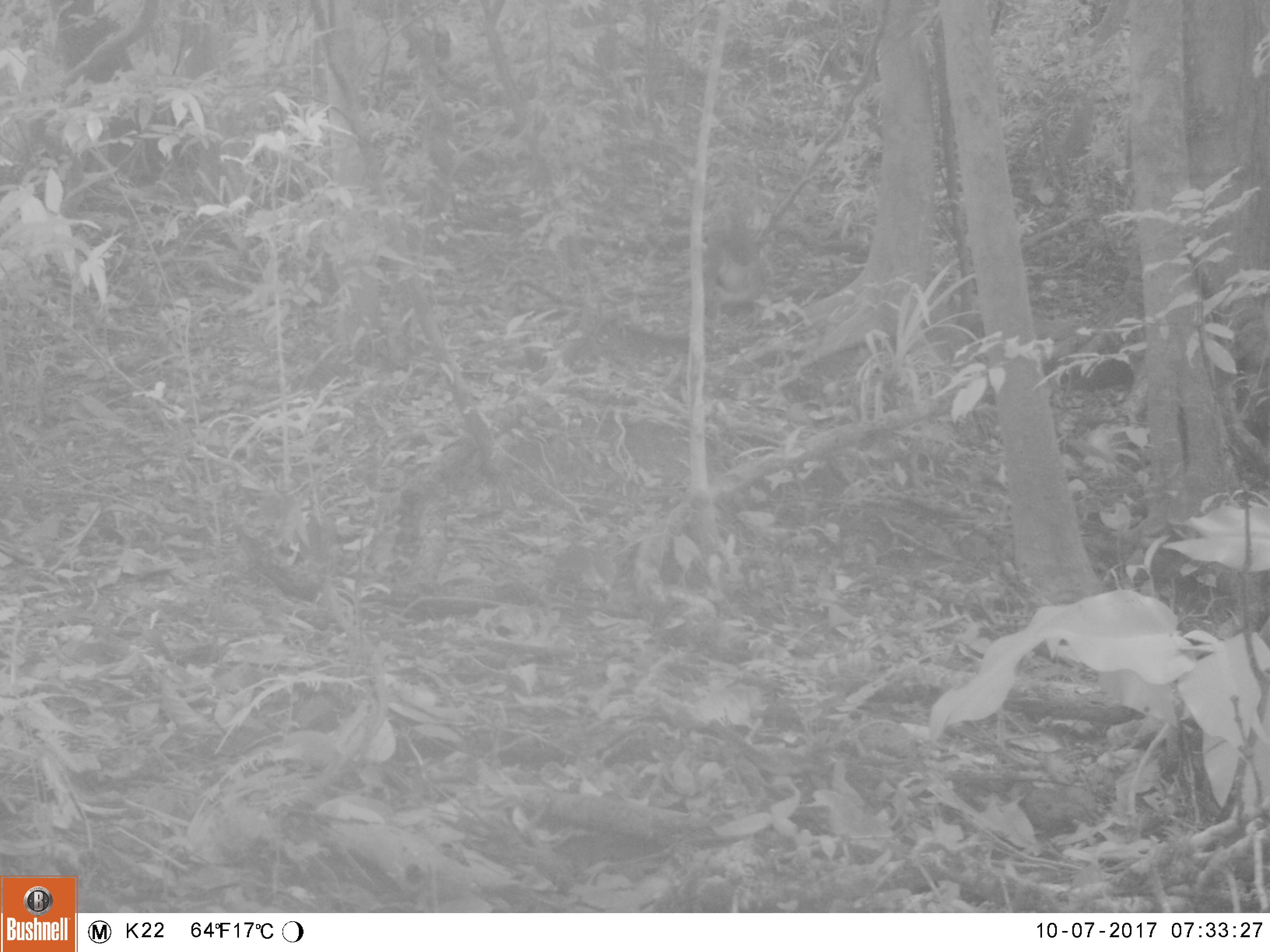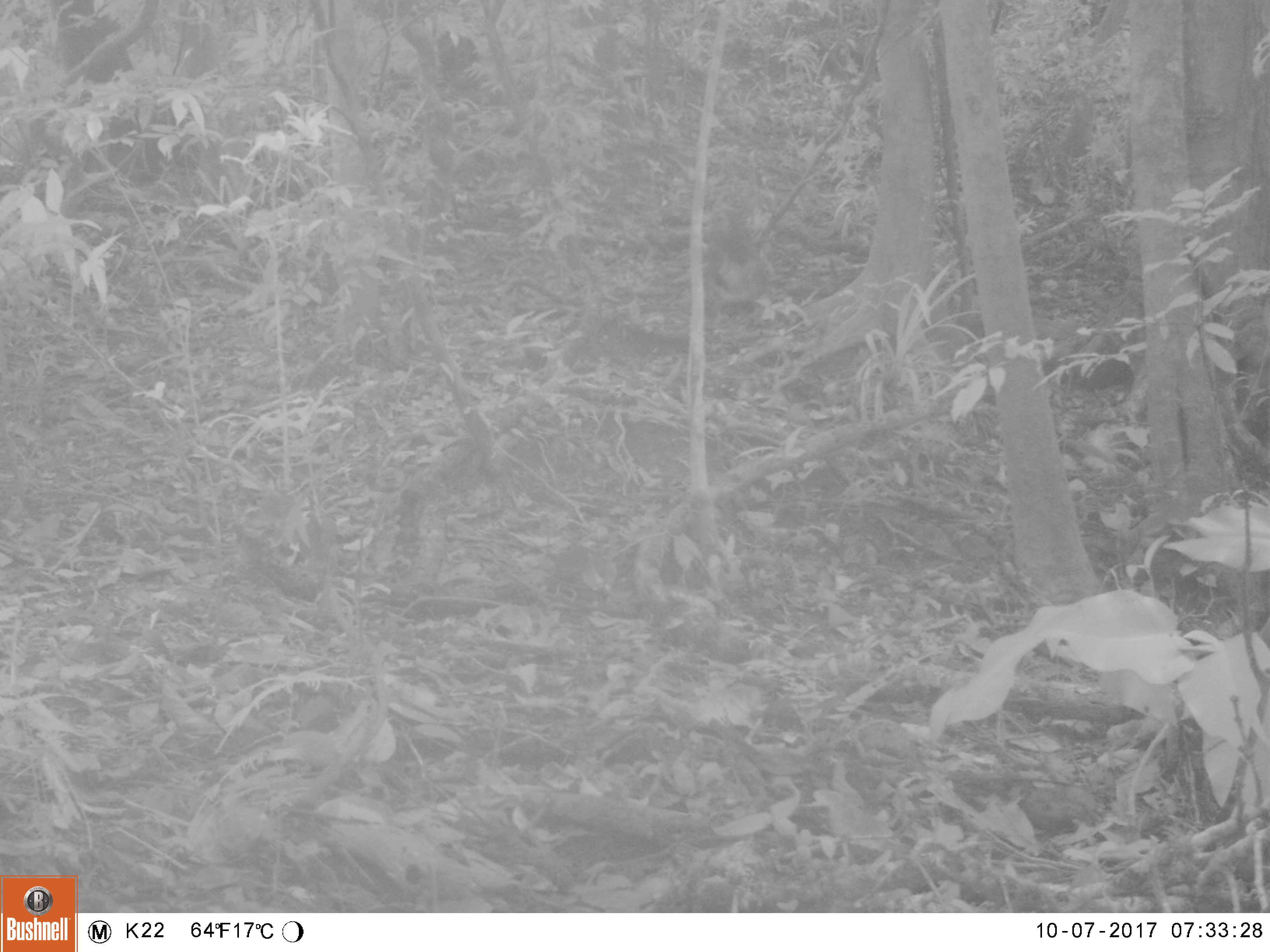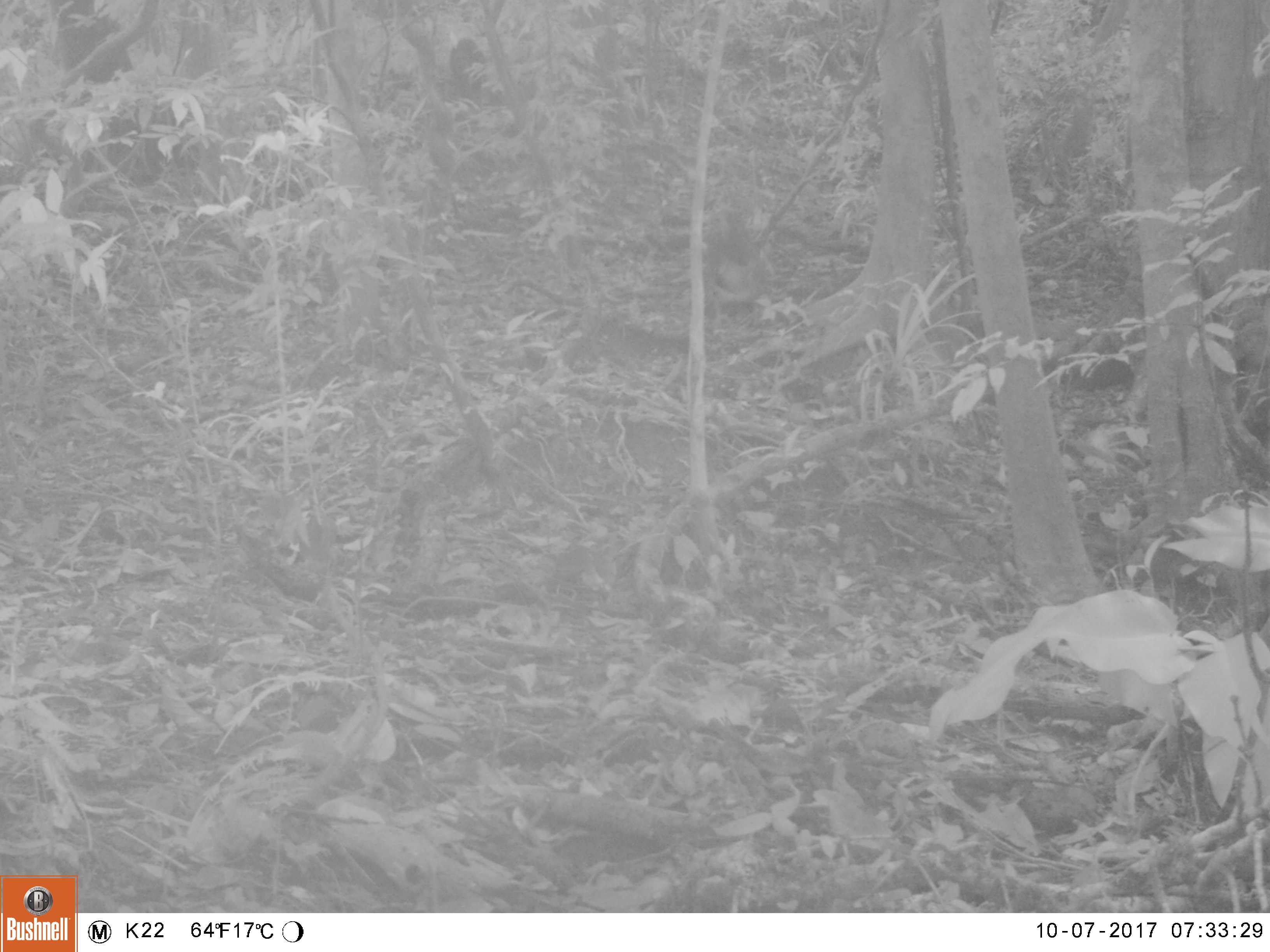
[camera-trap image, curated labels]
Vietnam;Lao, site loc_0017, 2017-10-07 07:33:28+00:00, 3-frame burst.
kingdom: Animalia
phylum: Chordata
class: Mammalia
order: Primates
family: Cercopithecidae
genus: Macaca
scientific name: Macaca arctoides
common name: stump-tailed macaque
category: stump tailed macaque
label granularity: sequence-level